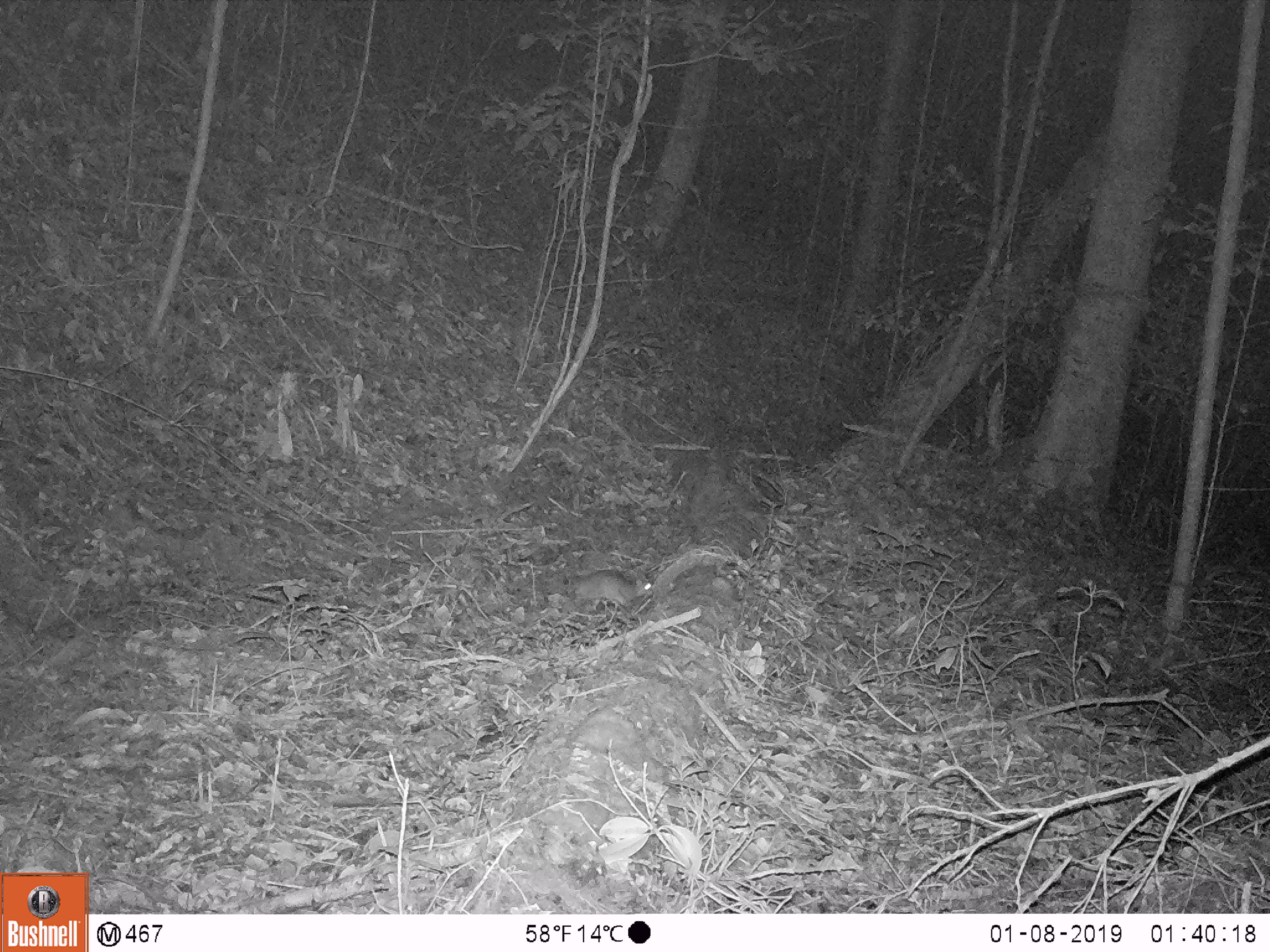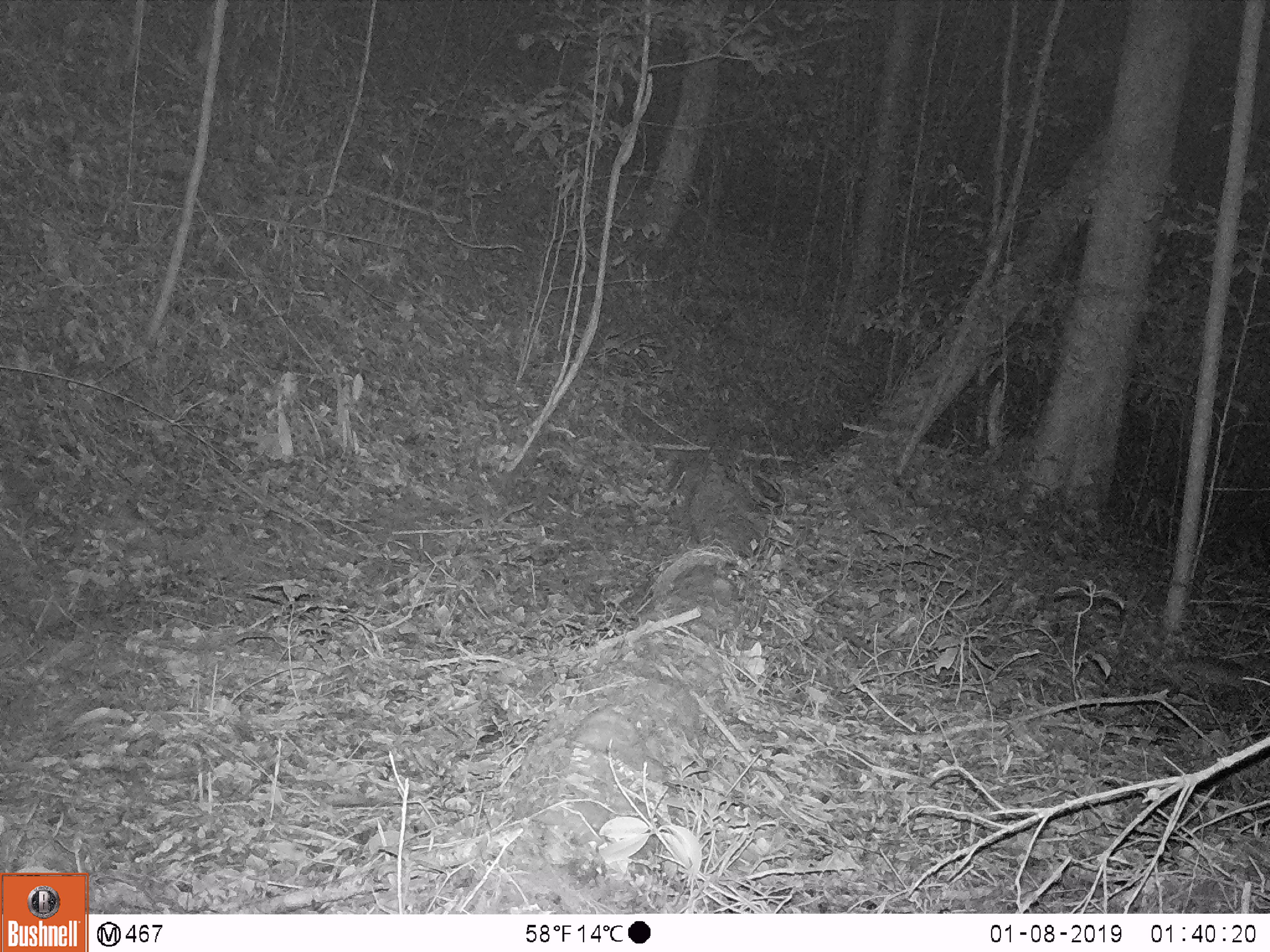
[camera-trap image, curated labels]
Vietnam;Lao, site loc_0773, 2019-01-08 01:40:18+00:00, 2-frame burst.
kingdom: Animalia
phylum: Chordata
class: Mammalia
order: Rodentia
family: Muridae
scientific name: Muridae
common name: old-world mice and rats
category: unidentified murid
Unidentified murid (old-world mice and rats) (Muridae). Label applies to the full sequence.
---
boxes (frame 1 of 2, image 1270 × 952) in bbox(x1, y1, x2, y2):
unidentified murid: bbox(574, 567, 654, 610)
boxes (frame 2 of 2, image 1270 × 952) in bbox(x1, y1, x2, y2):
unidentified murid: bbox(1171, 655, 1267, 696)